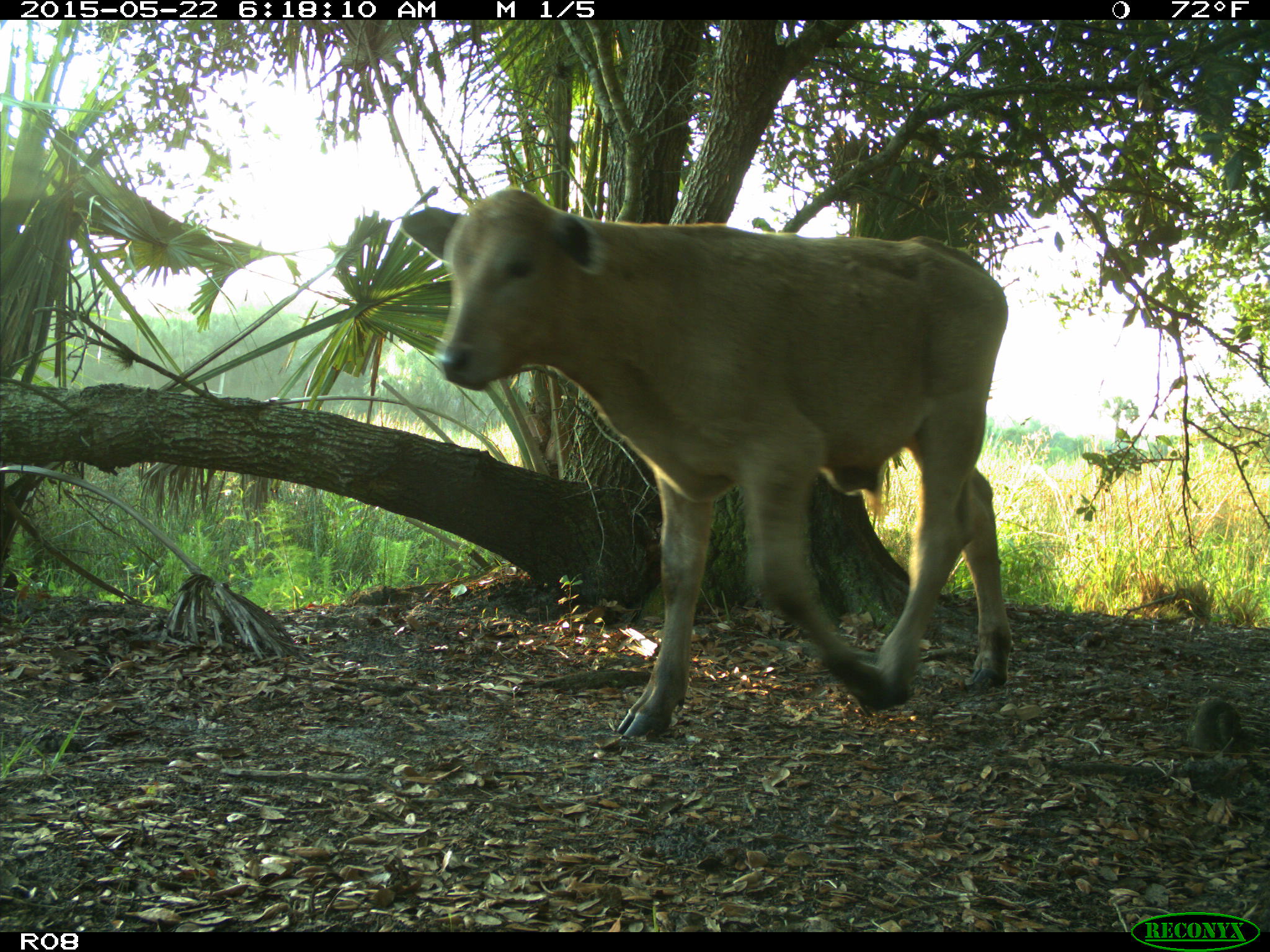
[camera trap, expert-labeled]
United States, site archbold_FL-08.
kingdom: Animalia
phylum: Chordata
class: Mammalia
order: Artiodactyla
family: Bovidae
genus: Bos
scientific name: Bos taurus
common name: domestic cow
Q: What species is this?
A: Bos taurus (domestic cow).